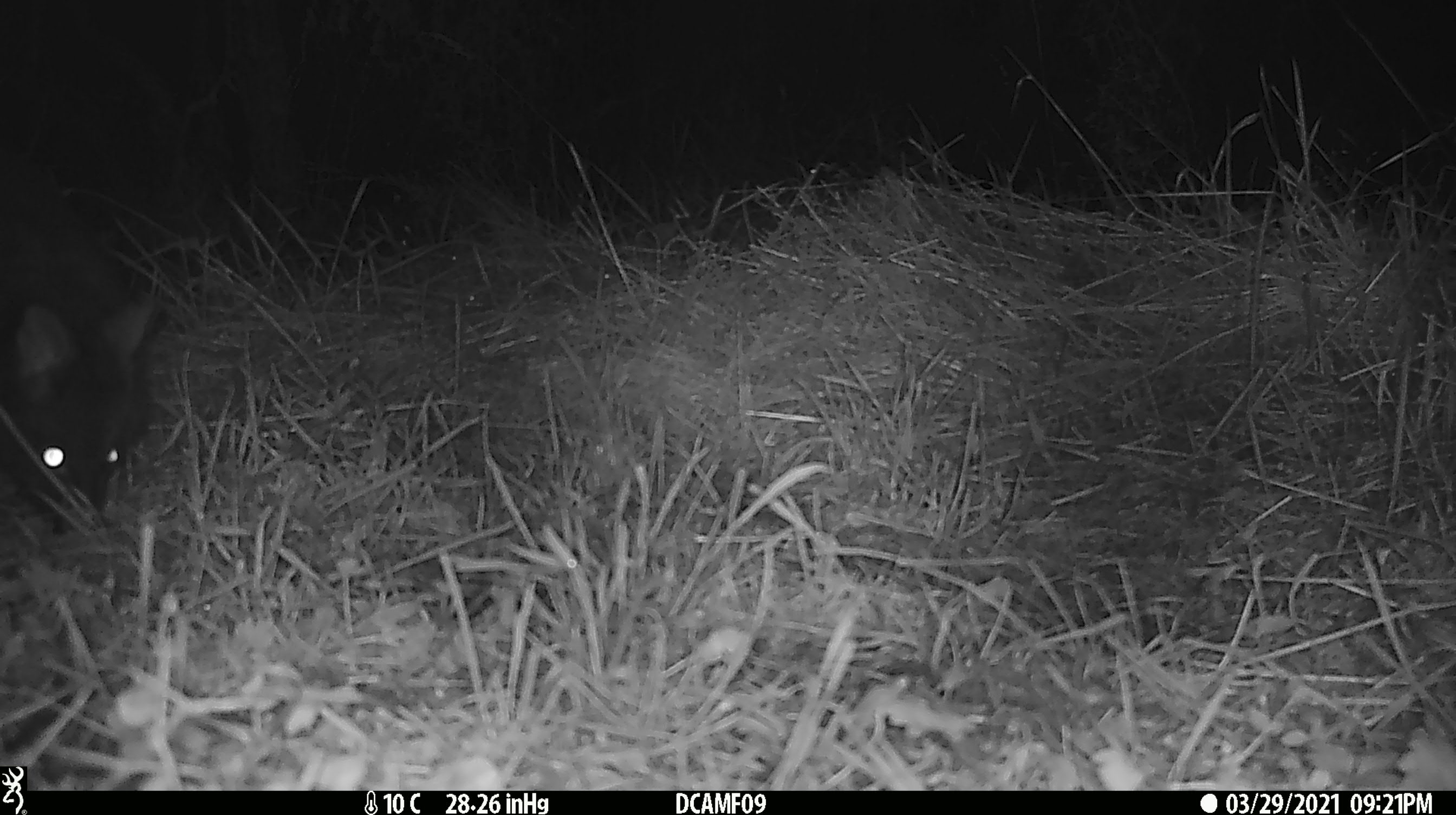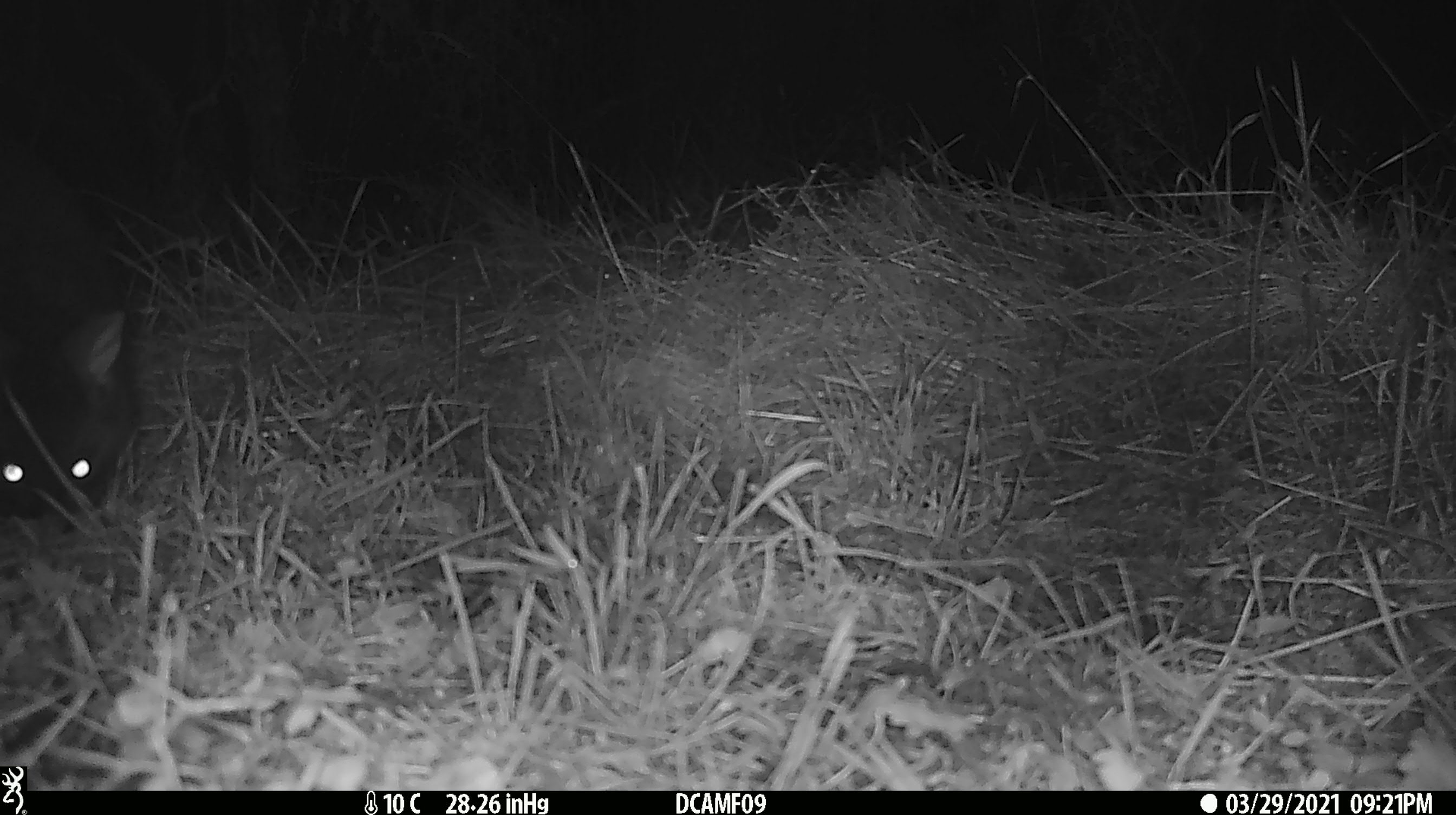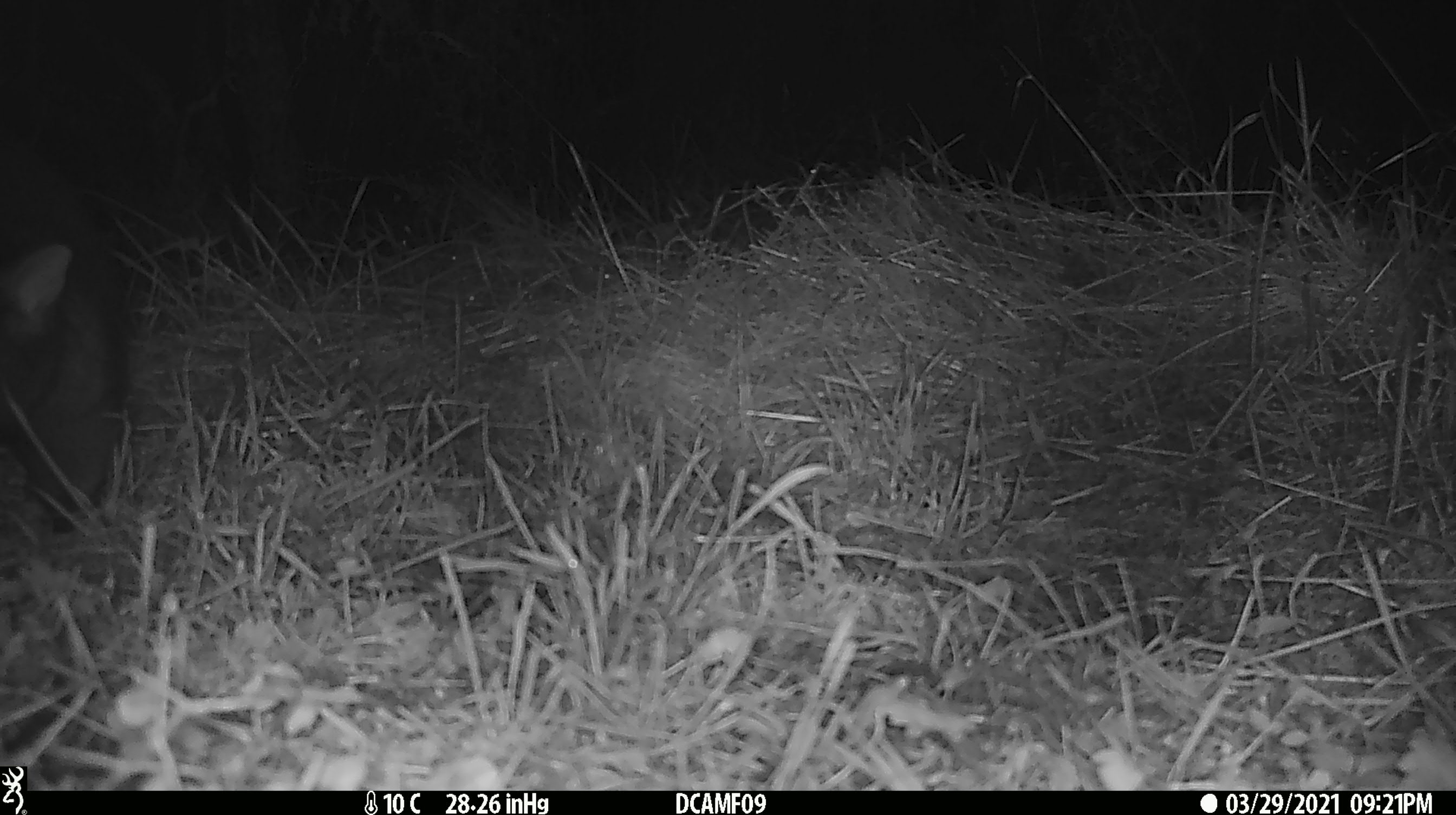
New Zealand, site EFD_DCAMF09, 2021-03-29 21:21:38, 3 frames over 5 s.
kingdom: Animalia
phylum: Chordata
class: Mammalia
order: Diprotodontia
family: Phalangeridae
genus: Trichosurus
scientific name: Trichosurus vulpecula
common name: common brushtail possum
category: possum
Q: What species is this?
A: Possum (common brushtail possum) (Trichosurus vulpecula).